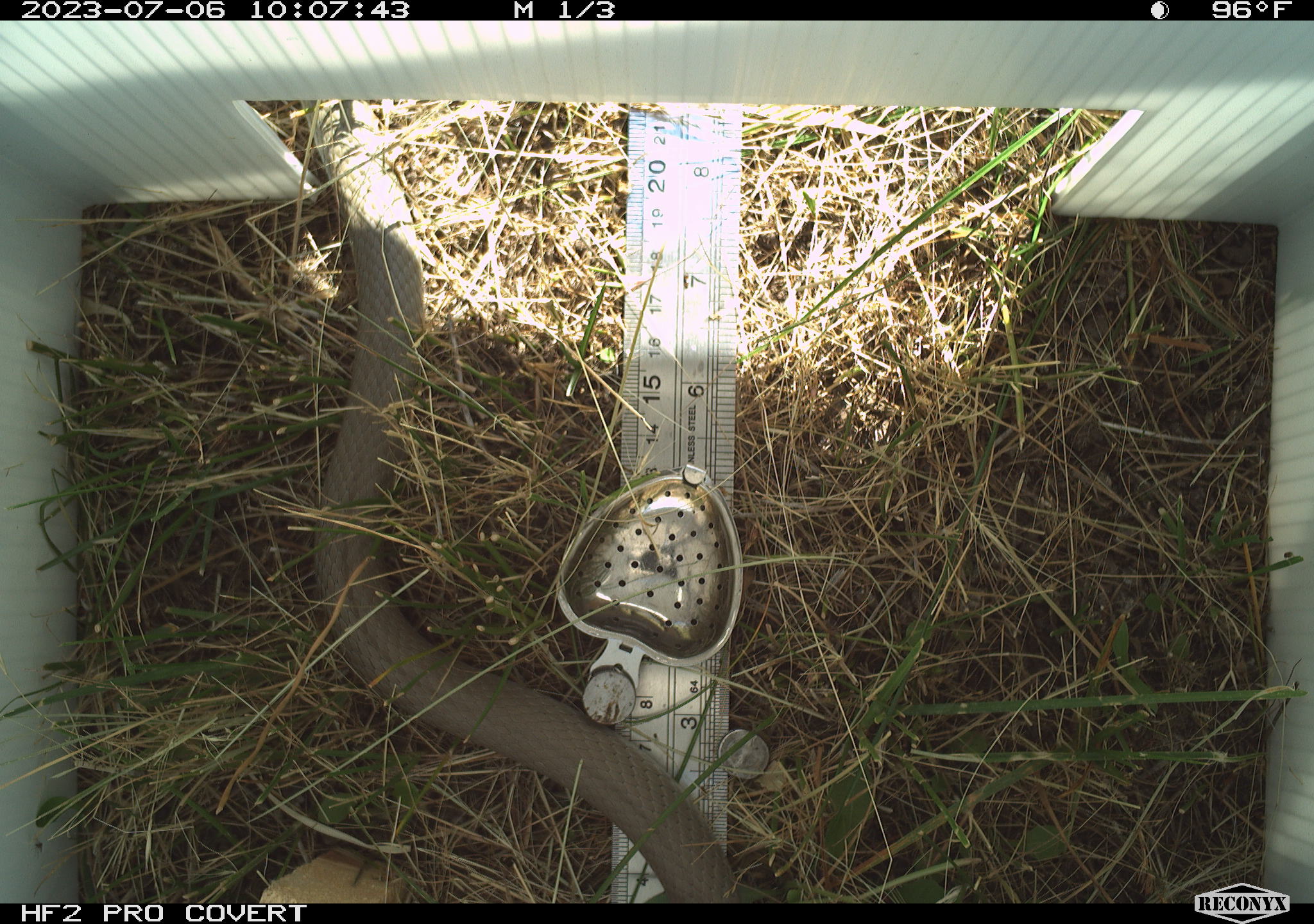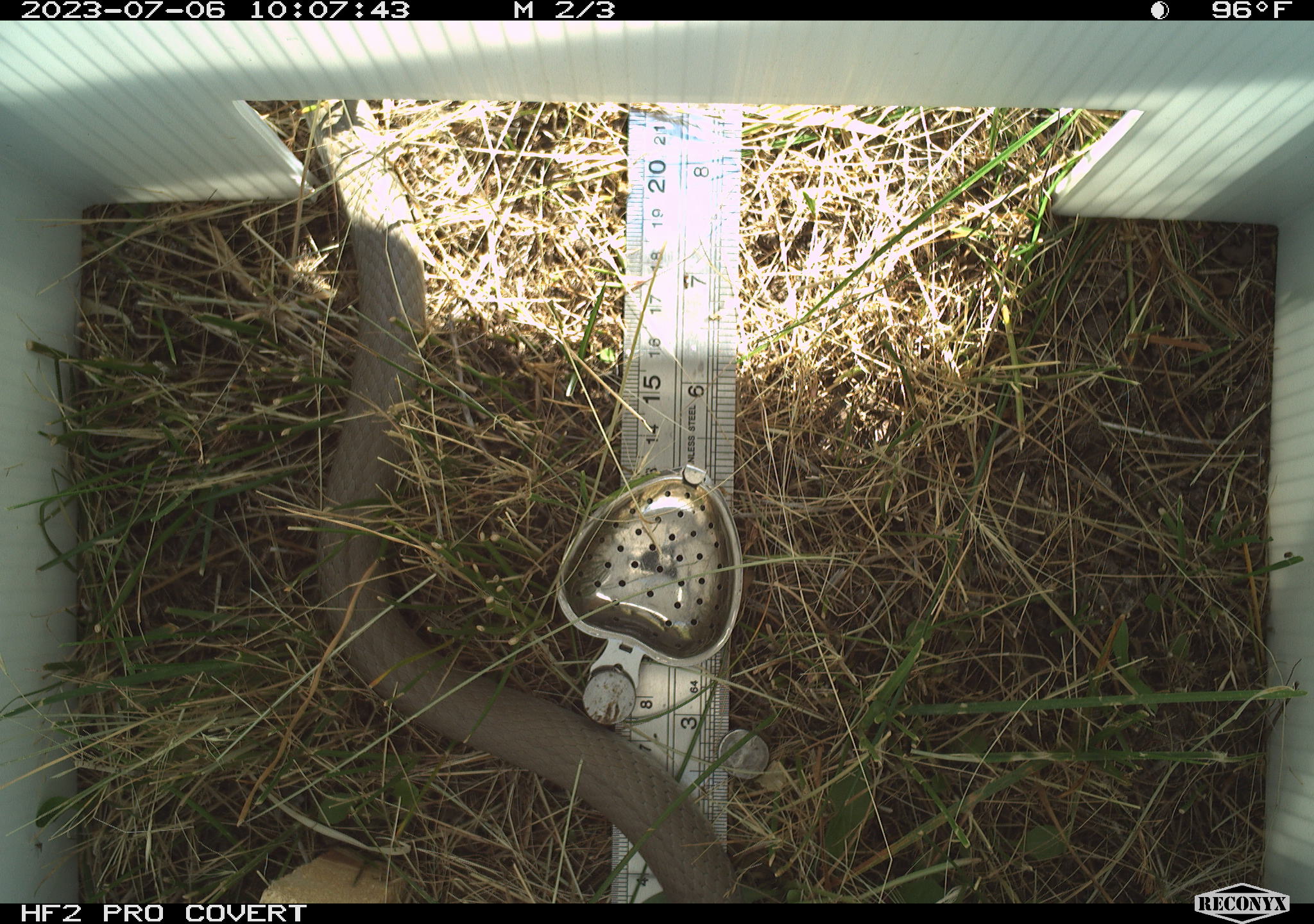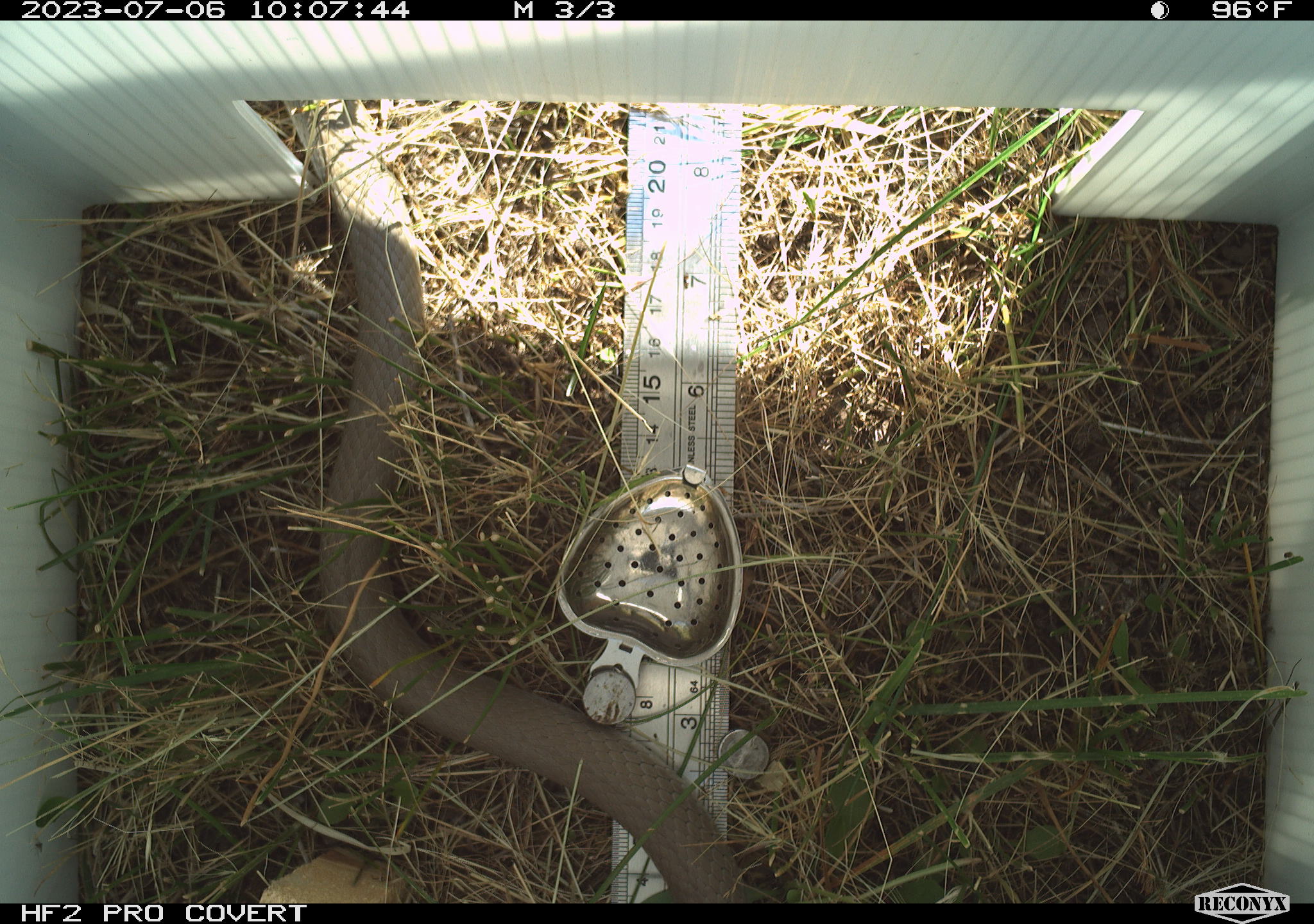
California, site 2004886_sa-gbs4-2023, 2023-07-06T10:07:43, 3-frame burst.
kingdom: Animalia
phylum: Chordata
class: Reptilia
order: Squamata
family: Colubridae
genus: Coluber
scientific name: Coluber constrictor mormon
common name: western yellow-bellied racer